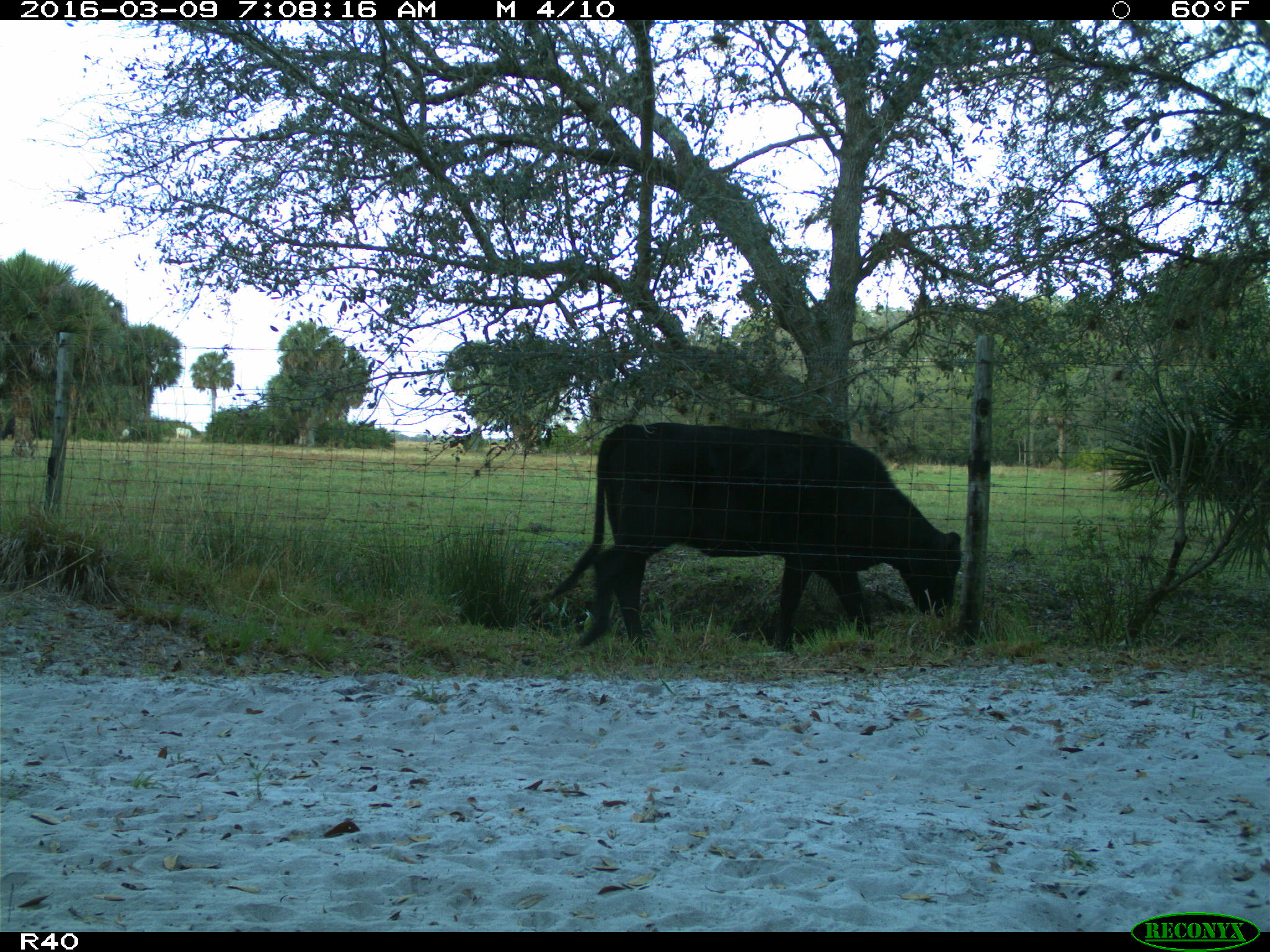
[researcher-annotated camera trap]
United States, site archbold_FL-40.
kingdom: Animalia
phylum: Chordata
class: Mammalia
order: Artiodactyla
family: Bovidae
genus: Bos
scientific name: Bos taurus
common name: domestic cow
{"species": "Bos taurus (domestic cow)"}